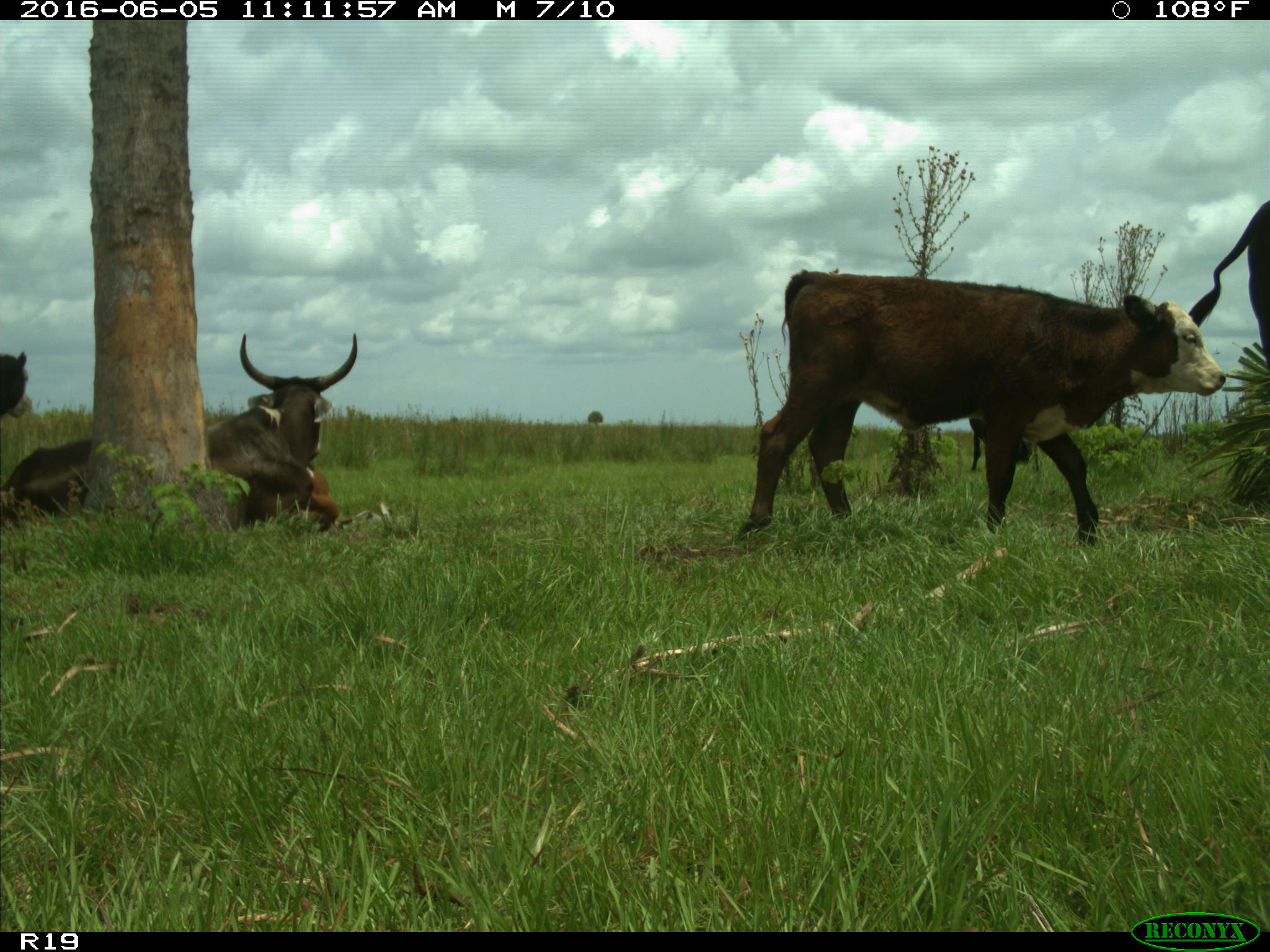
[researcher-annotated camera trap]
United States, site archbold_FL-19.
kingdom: Animalia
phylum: Chordata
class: Mammalia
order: Artiodactyla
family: Bovidae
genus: Bos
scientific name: Bos taurus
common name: domestic cow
Bos taurus (domestic cow).